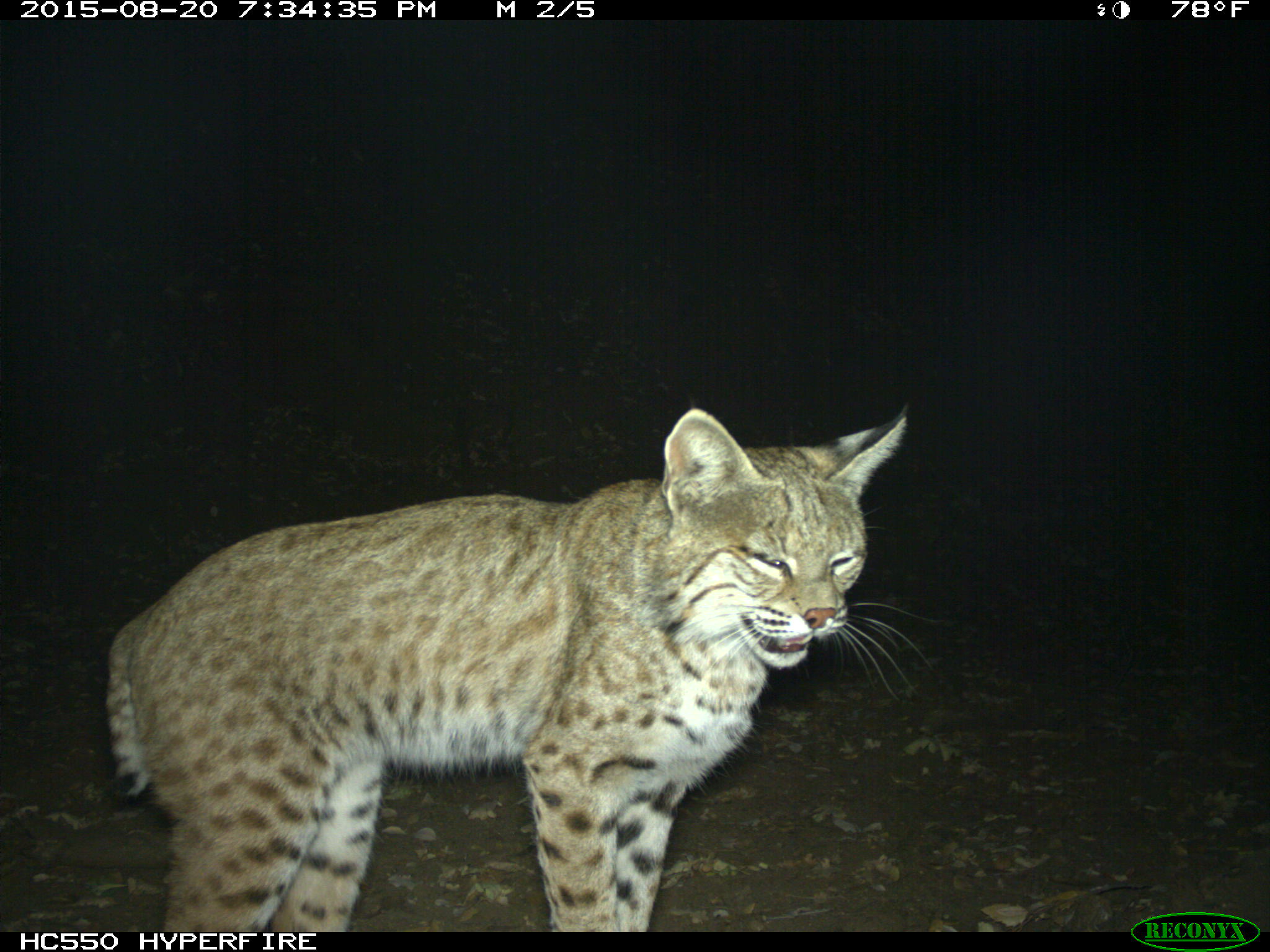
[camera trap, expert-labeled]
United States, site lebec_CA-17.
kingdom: Animalia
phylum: Chordata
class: Mammalia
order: Carnivora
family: Felidae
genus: Lynx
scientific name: Lynx rufus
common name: bobcat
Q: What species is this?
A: Lynx rufus (bobcat).